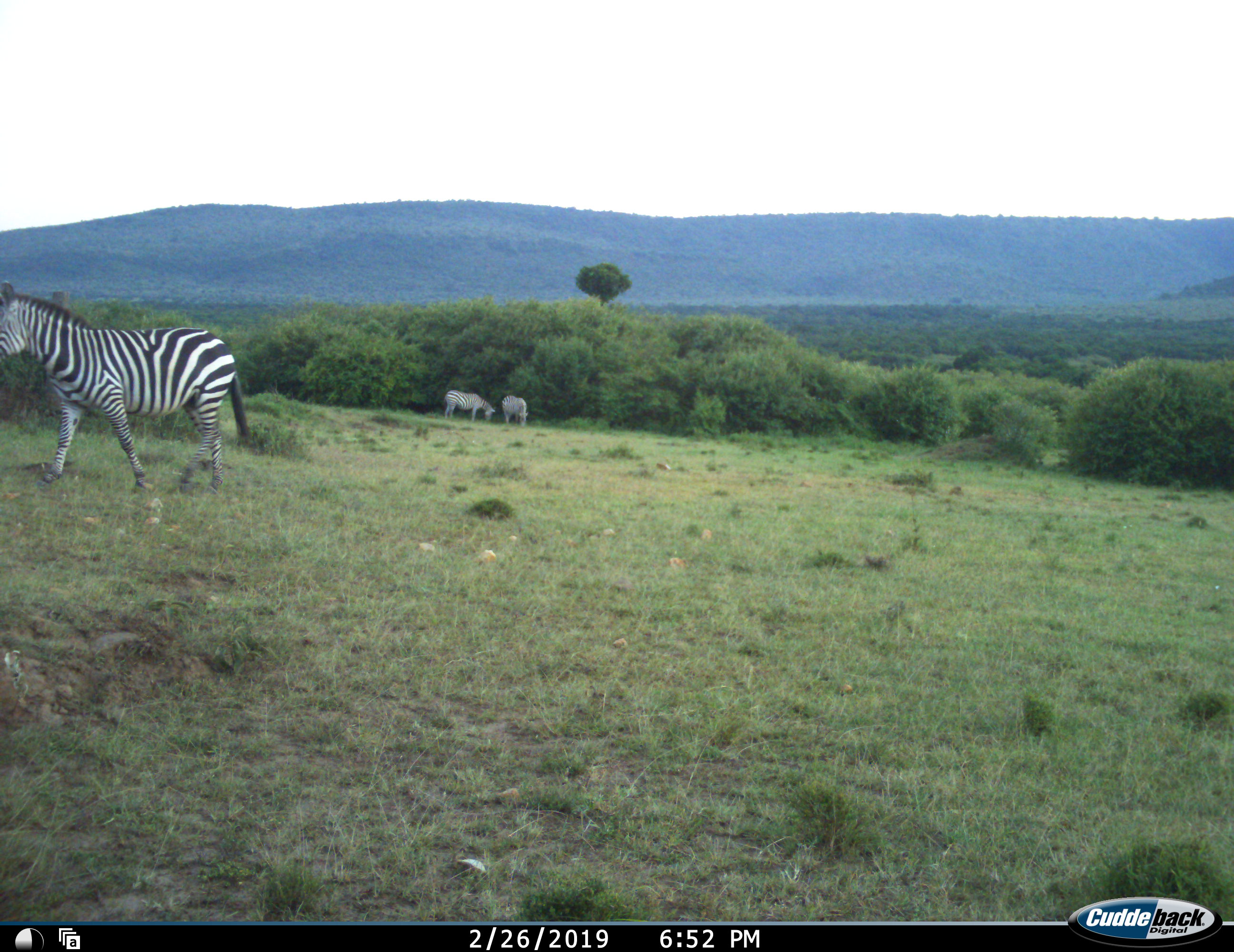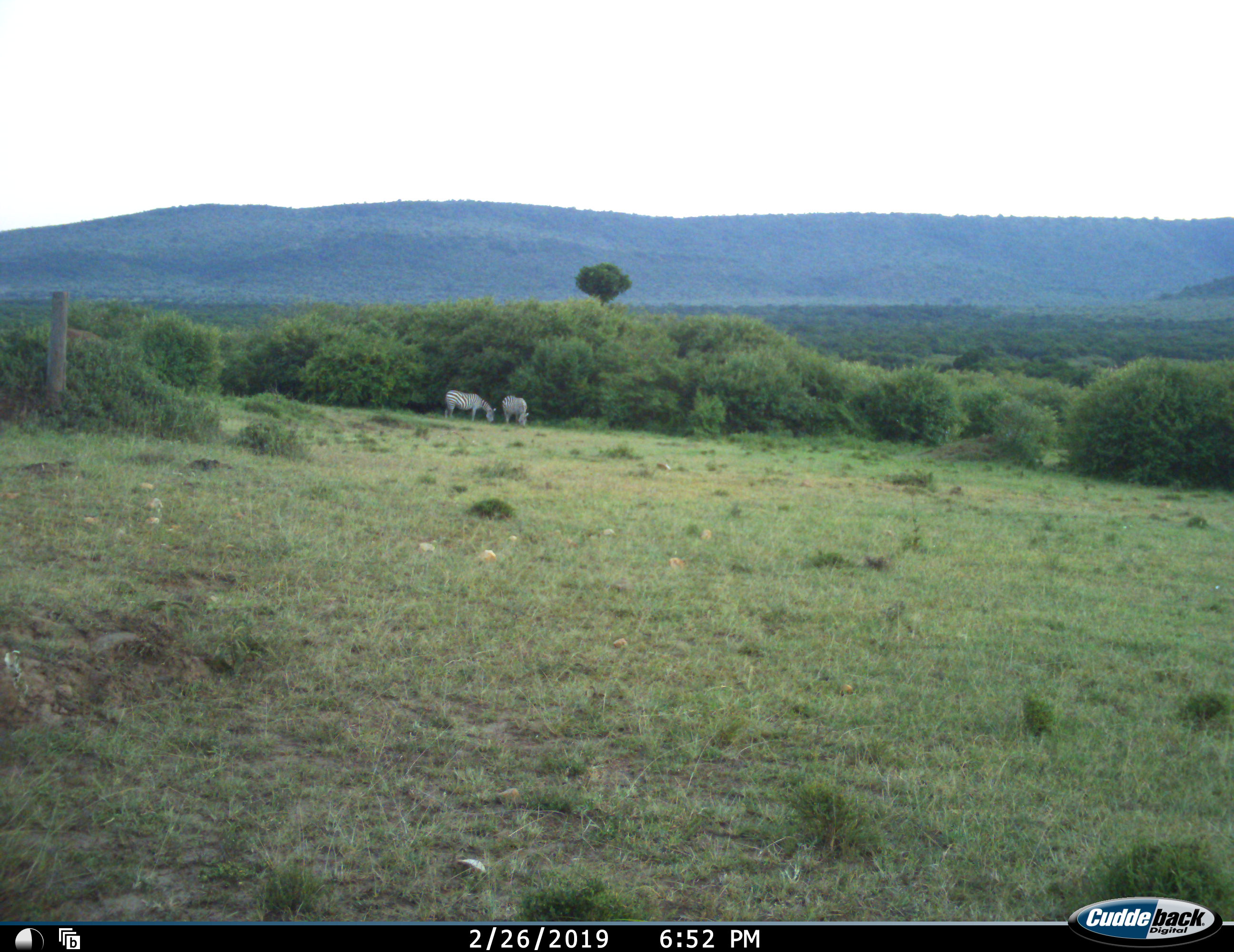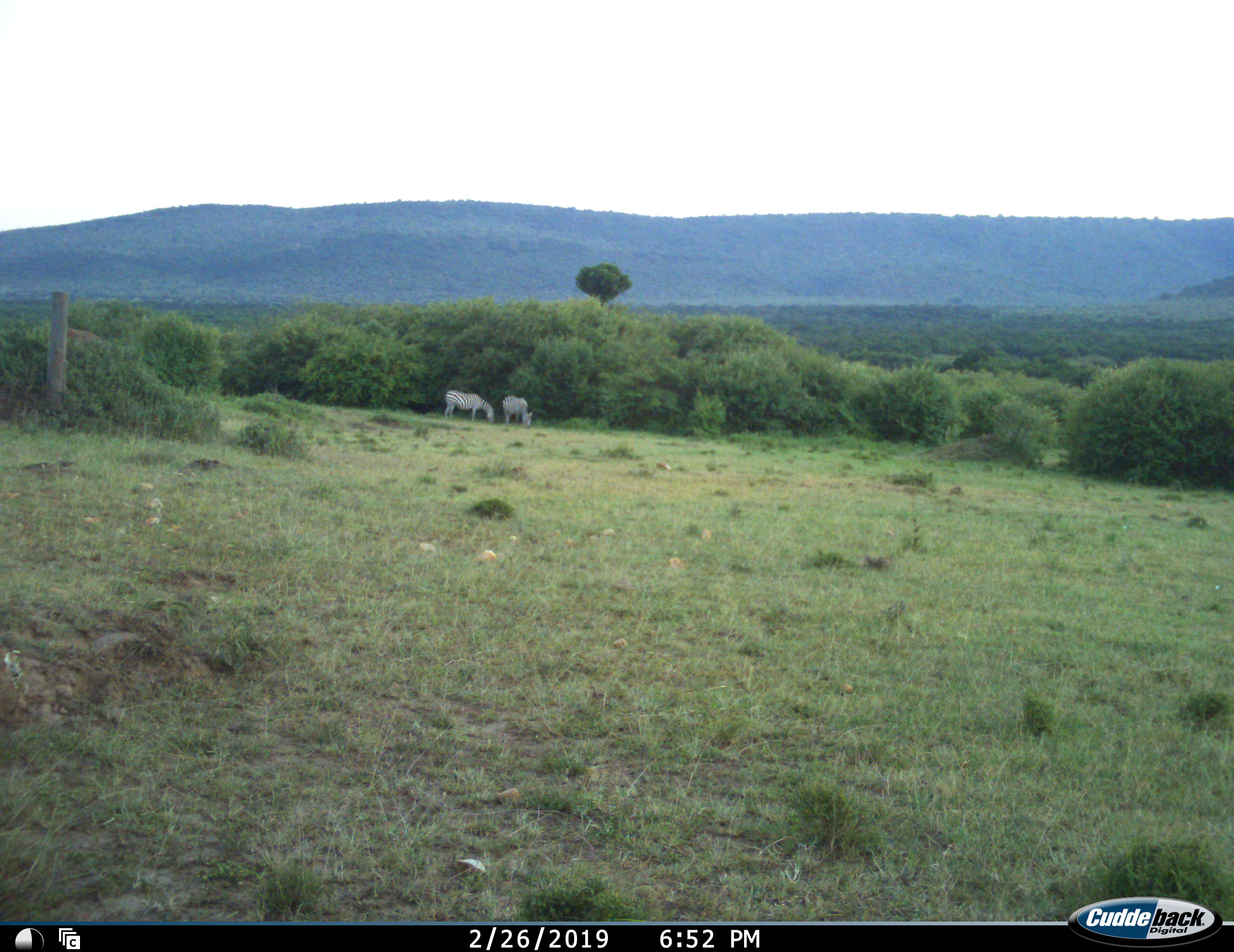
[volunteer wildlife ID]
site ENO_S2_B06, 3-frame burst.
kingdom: Animalia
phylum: Chordata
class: Mammalia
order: Perissodactyla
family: Equidae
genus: Equus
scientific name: Equus quagga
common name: plains zebra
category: zebraplains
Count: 3.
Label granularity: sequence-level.